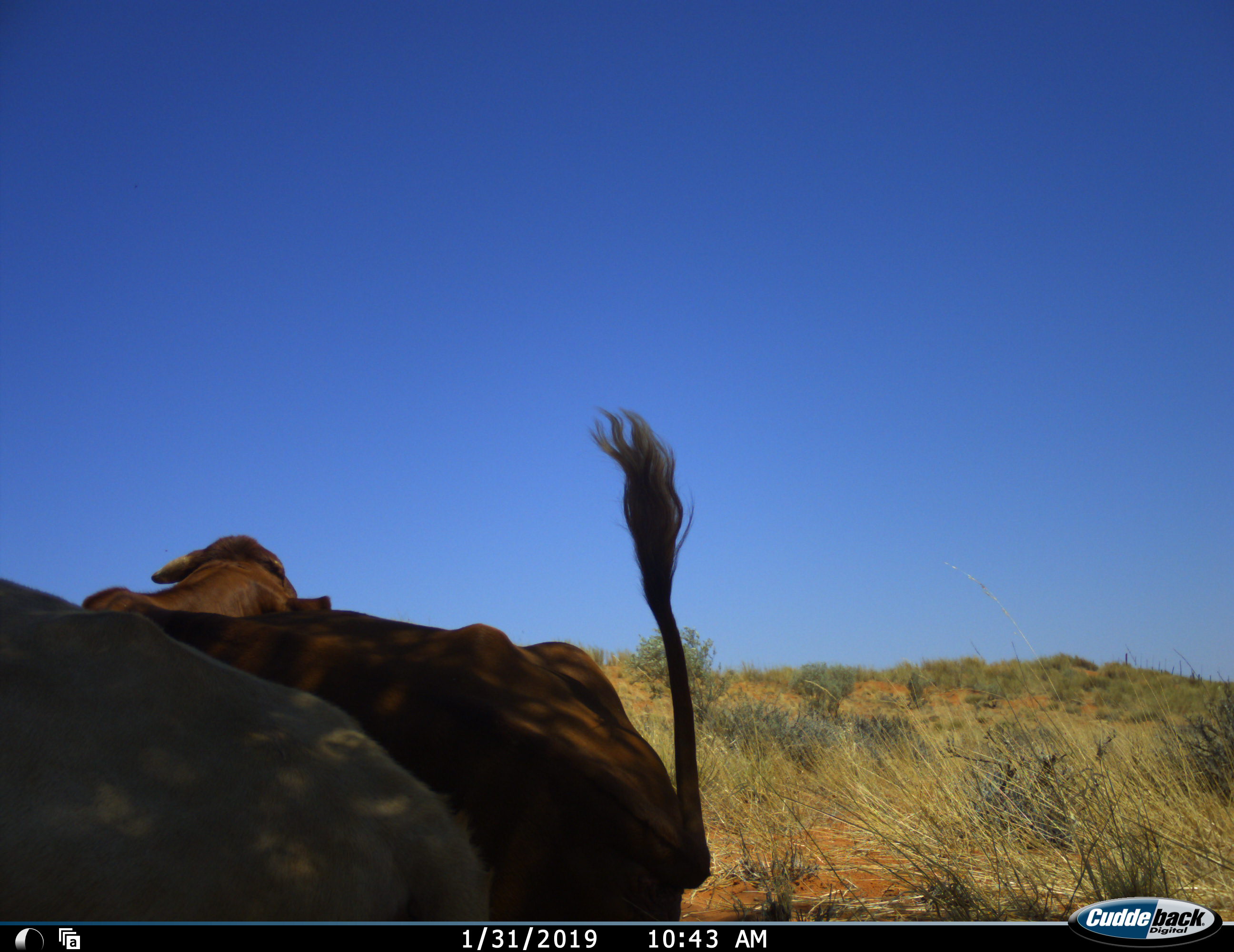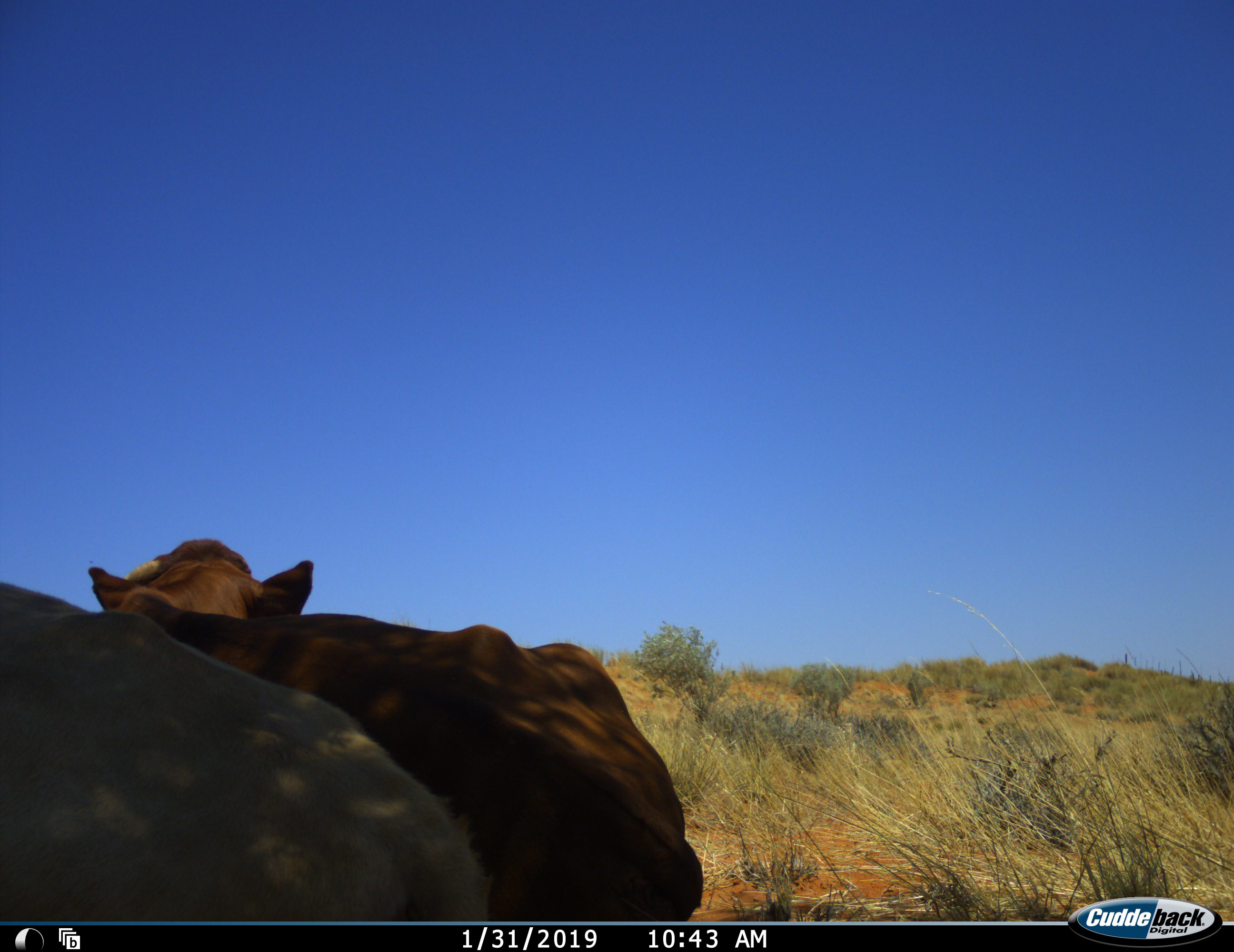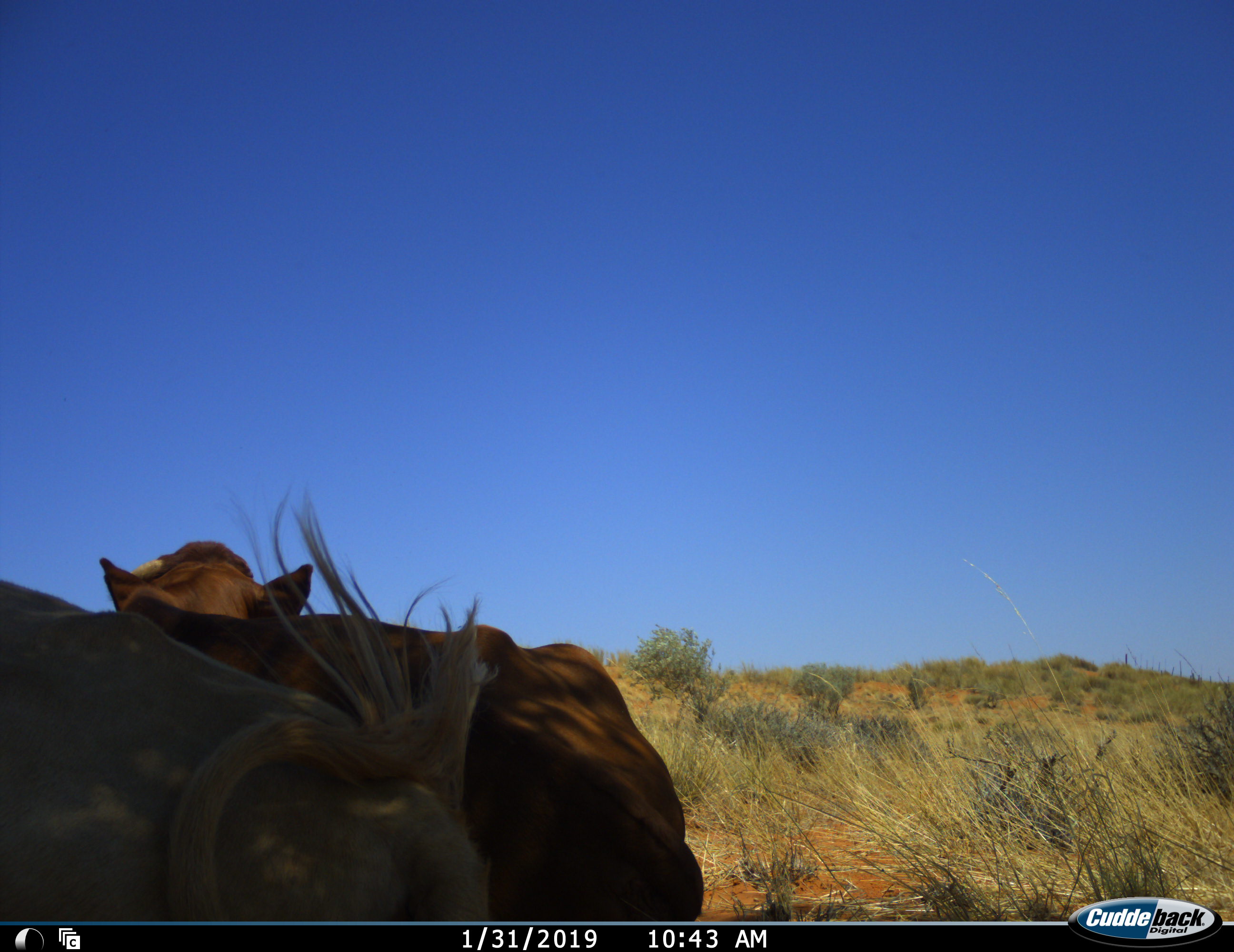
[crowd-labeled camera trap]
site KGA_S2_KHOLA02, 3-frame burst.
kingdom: Animalia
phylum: Chordata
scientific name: Vertebrata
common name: domestic animal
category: domesticanimal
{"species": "domesticanimal (domestic animal) (Vertebrata)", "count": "2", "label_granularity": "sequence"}